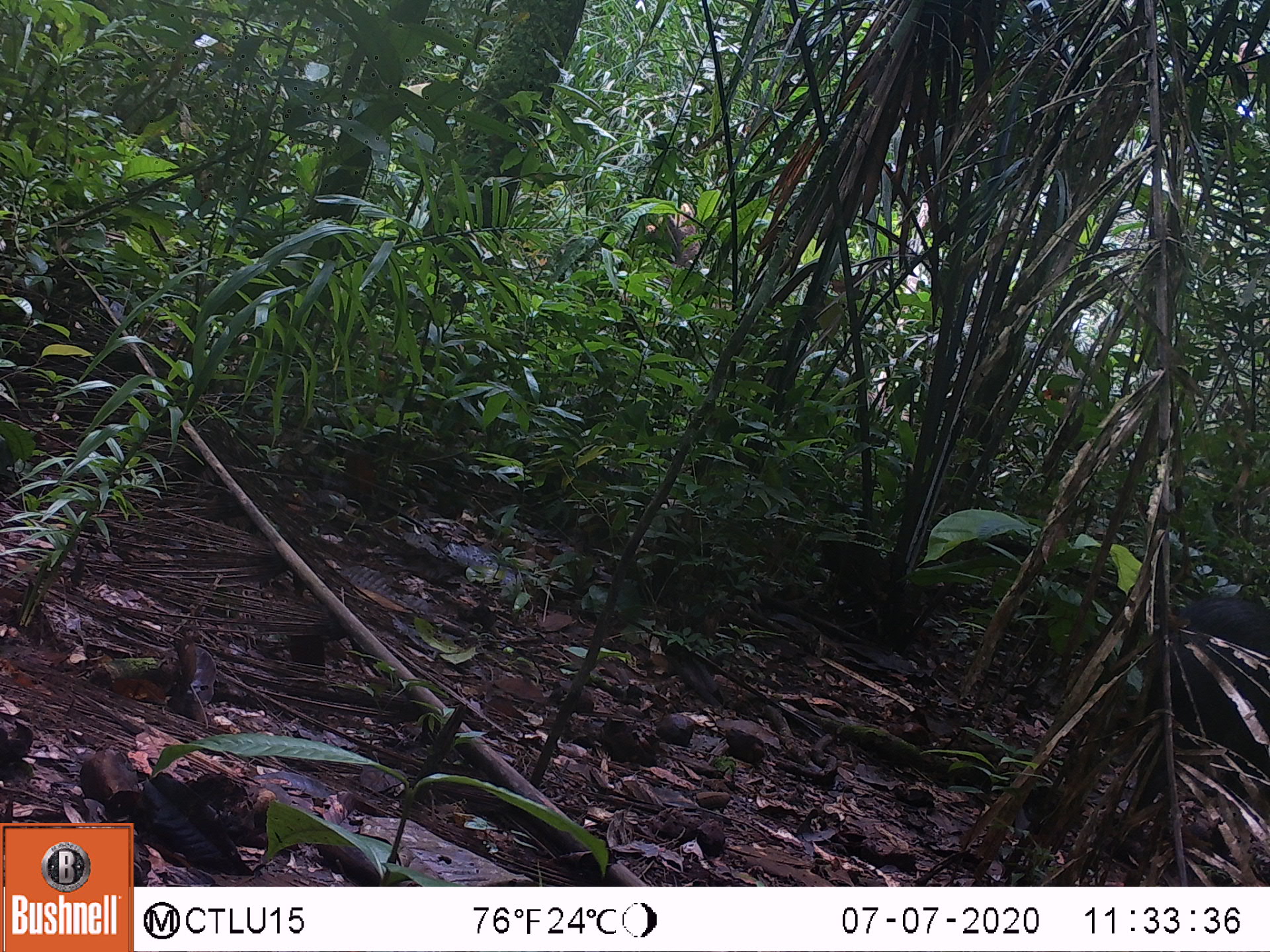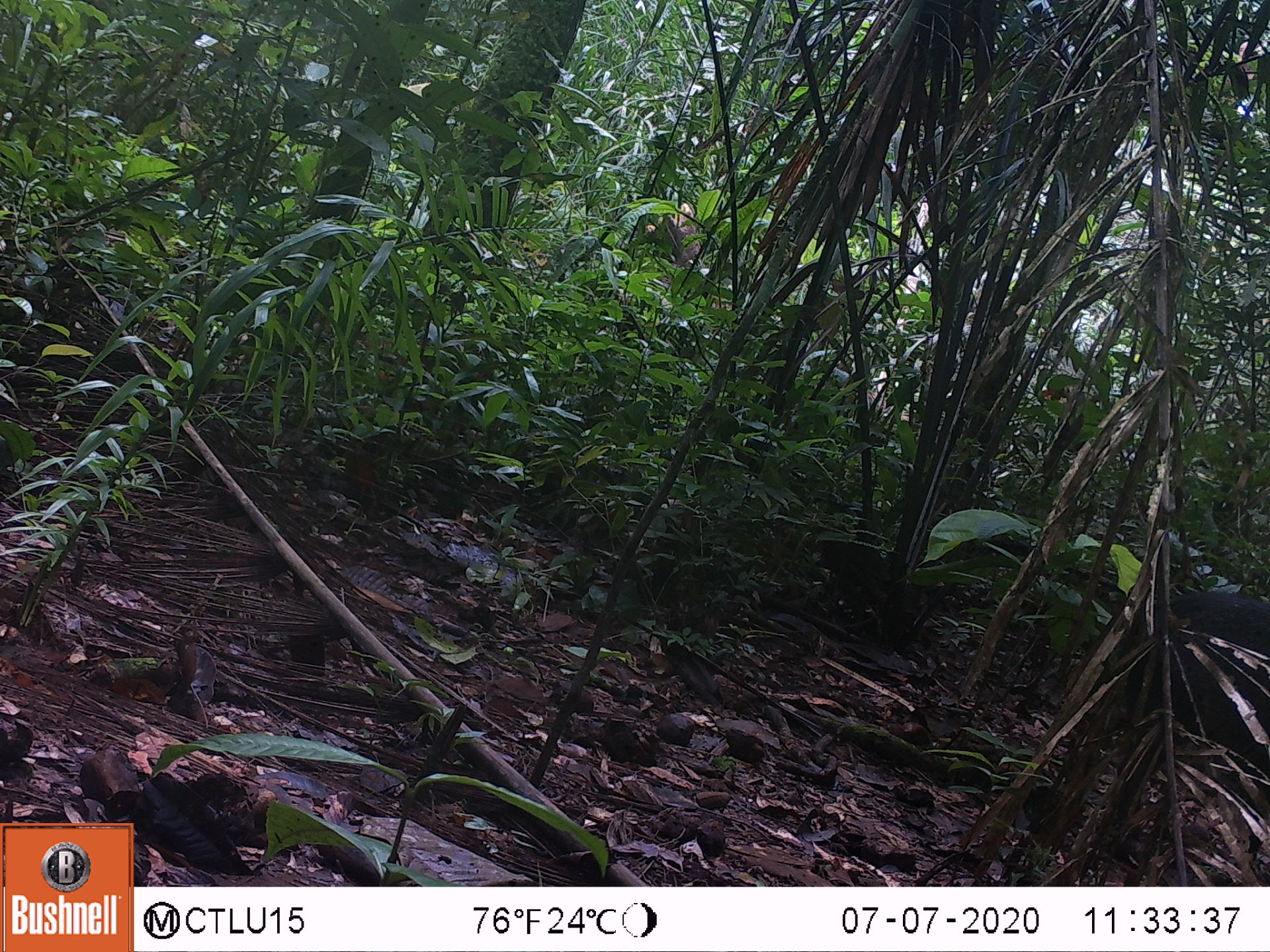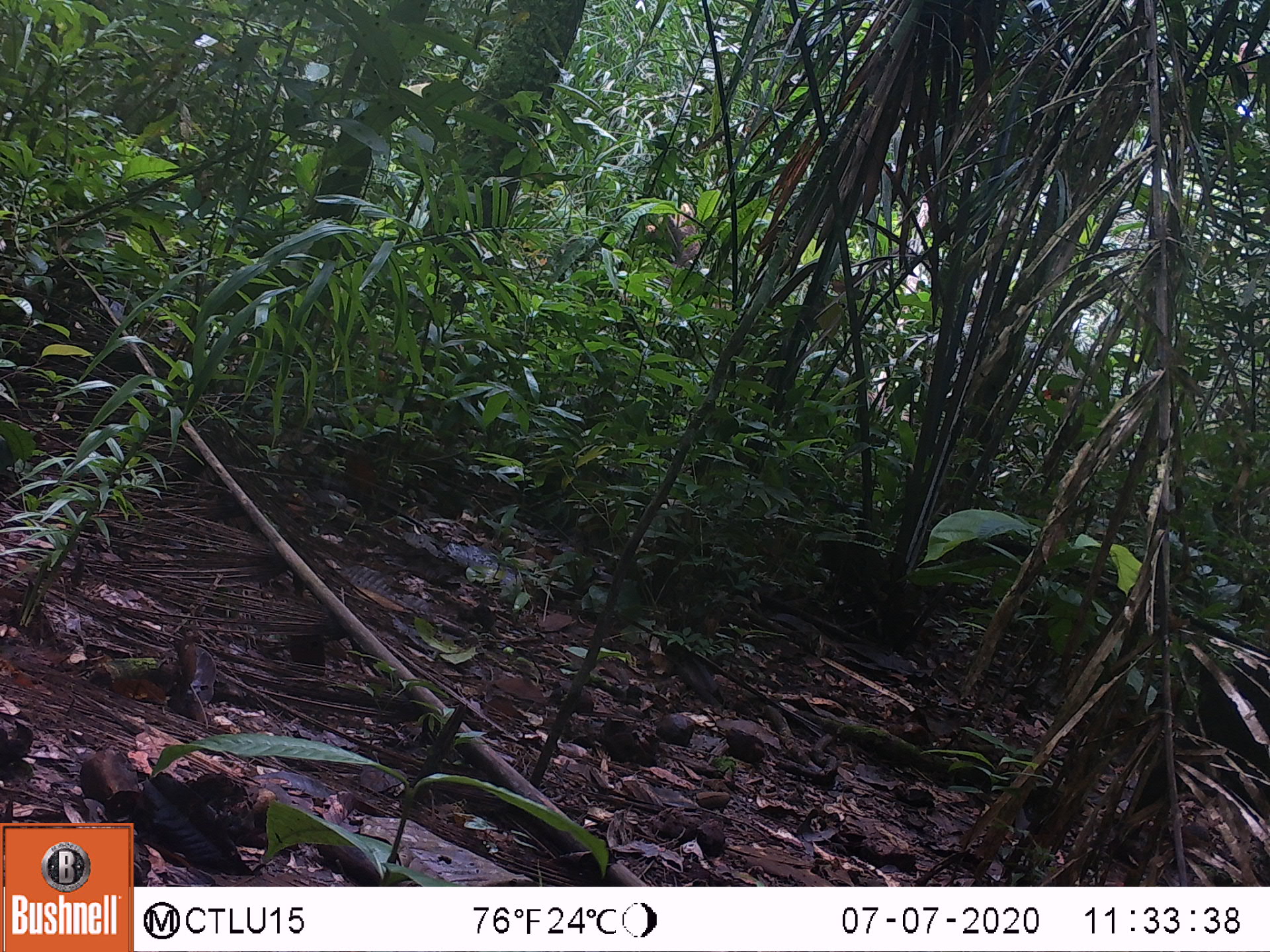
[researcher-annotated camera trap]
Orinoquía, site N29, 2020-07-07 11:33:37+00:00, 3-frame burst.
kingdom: Animalia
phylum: Chordata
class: Mammalia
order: Artiodactyla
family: Tayassuidae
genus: Pecari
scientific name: Pecari tajacu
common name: collared peccary